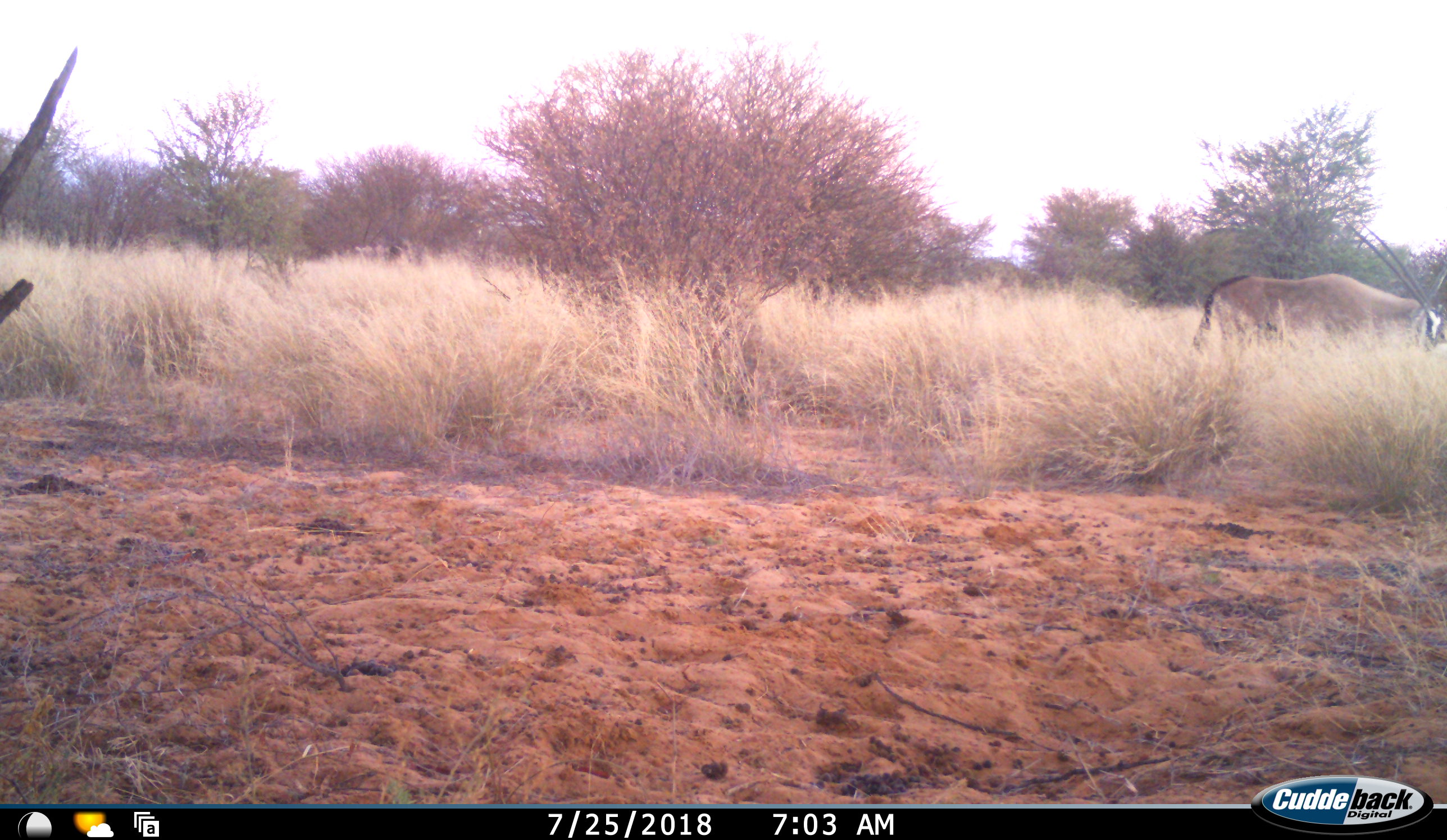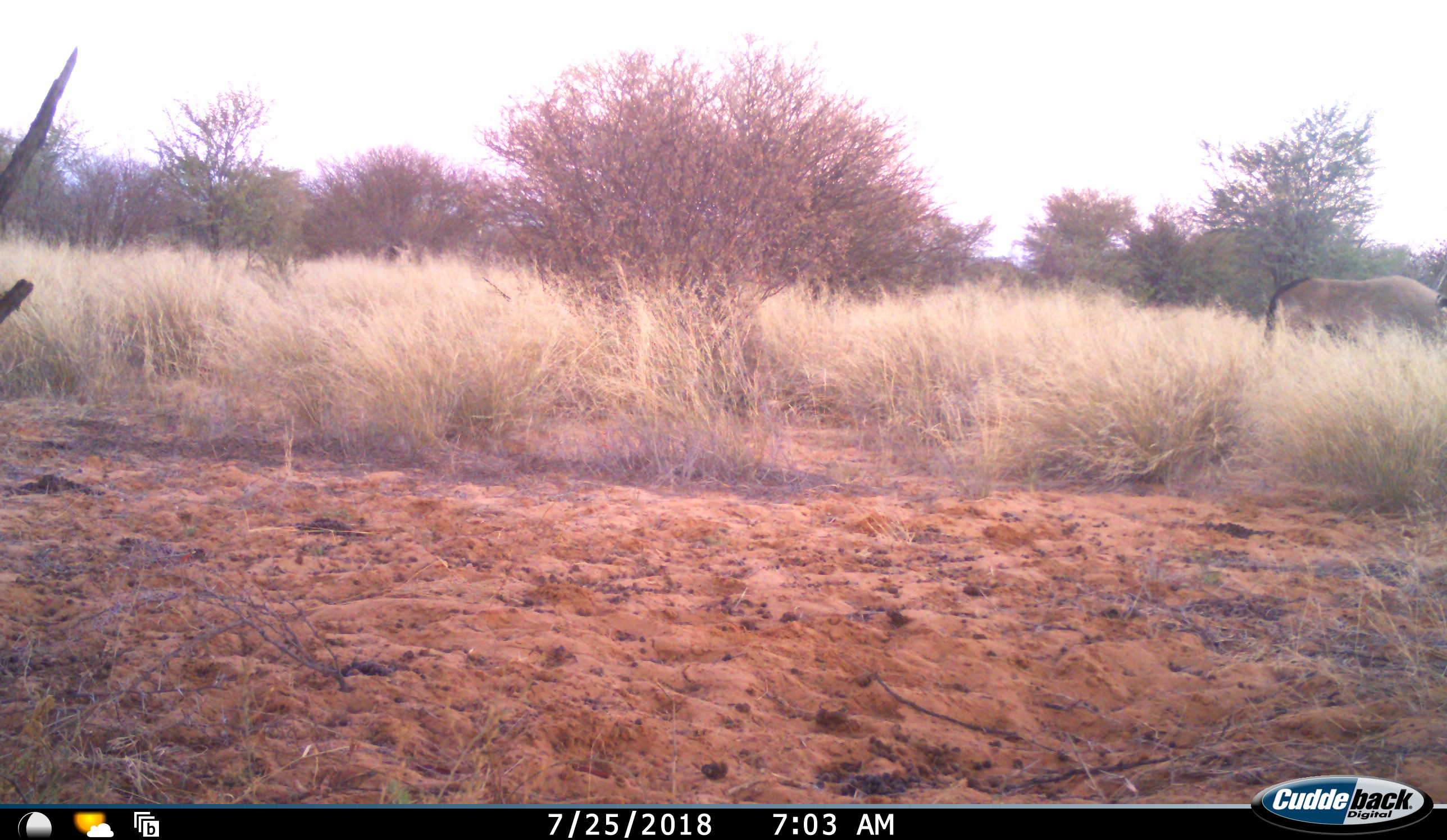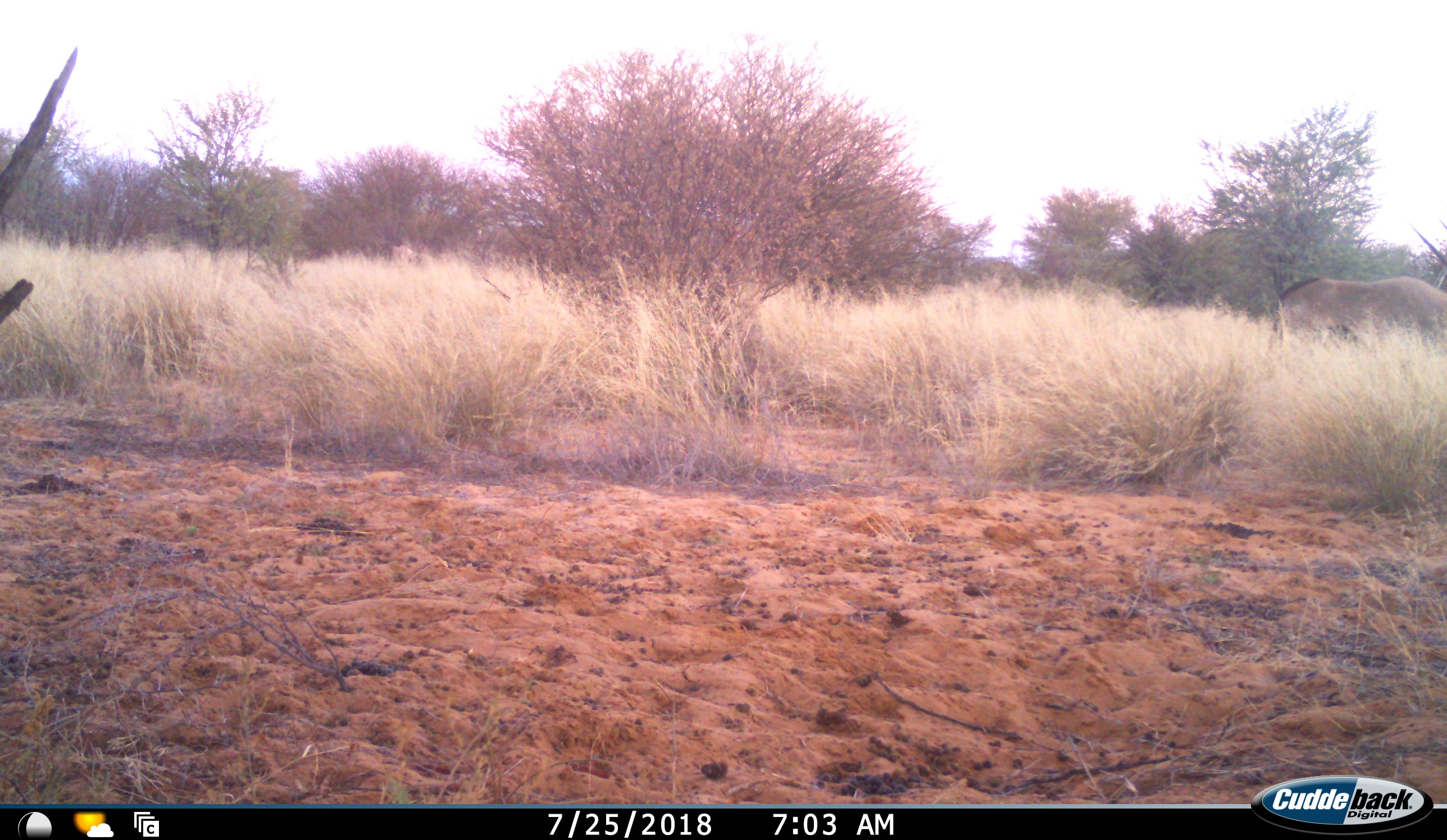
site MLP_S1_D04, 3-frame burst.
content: unidentified animal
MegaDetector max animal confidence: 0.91